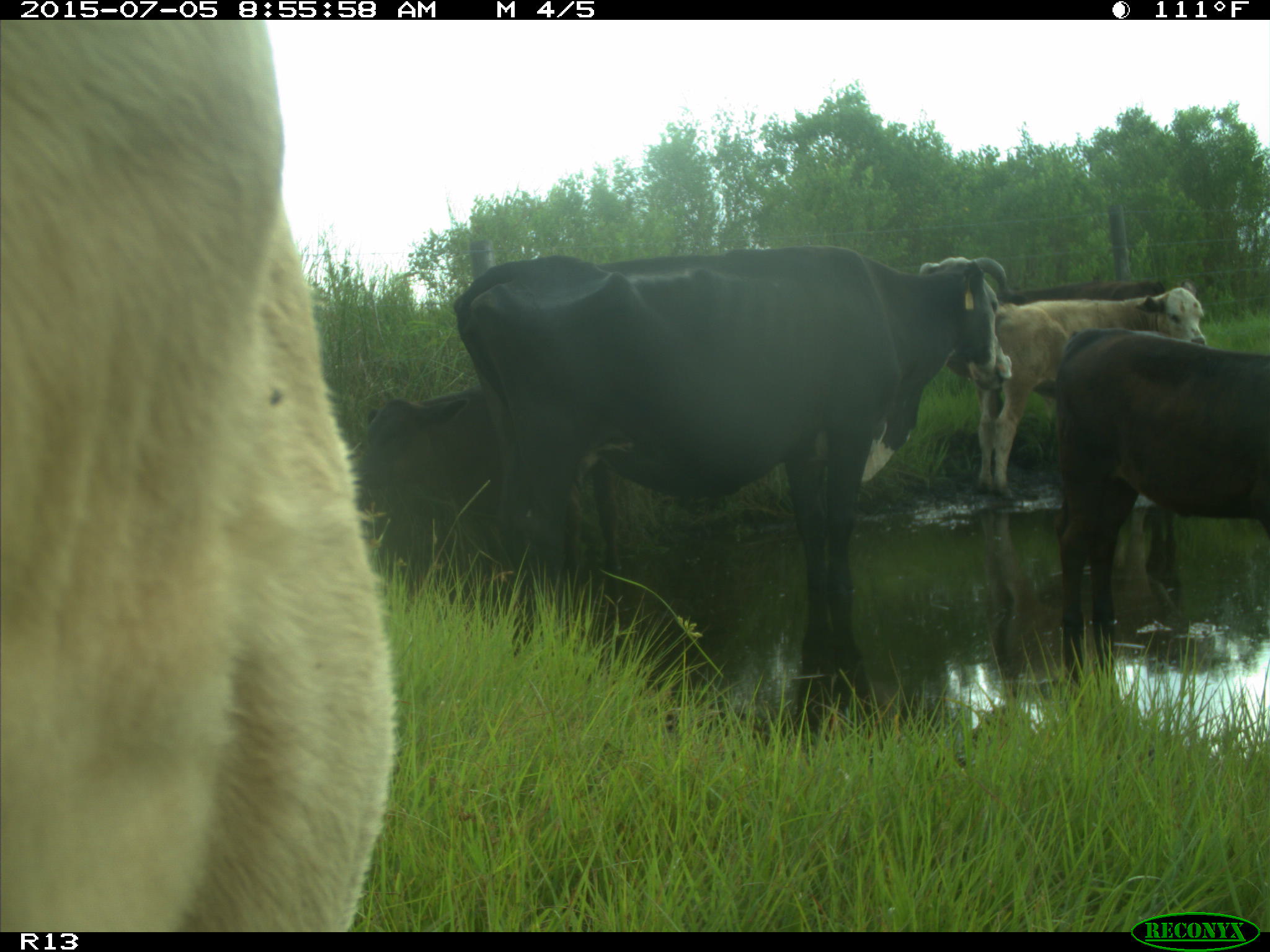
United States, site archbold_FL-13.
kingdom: Animalia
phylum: Chordata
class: Mammalia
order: Artiodactyla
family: Bovidae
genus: Bos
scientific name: Bos taurus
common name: domestic cow